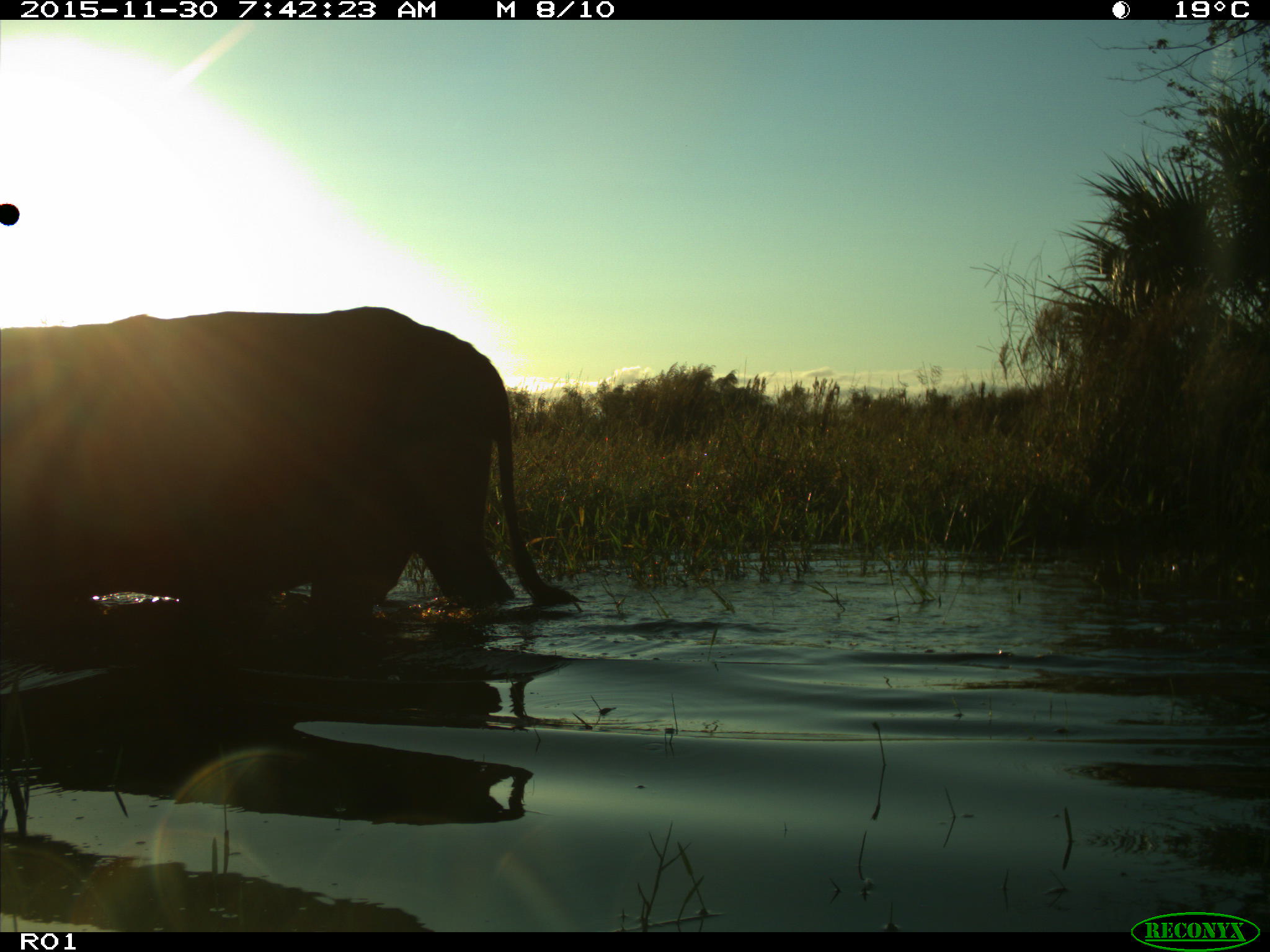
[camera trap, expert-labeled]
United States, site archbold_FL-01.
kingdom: Animalia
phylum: Chordata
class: Mammalia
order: Artiodactyla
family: Bovidae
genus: Bos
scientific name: Bos taurus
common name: domestic cow